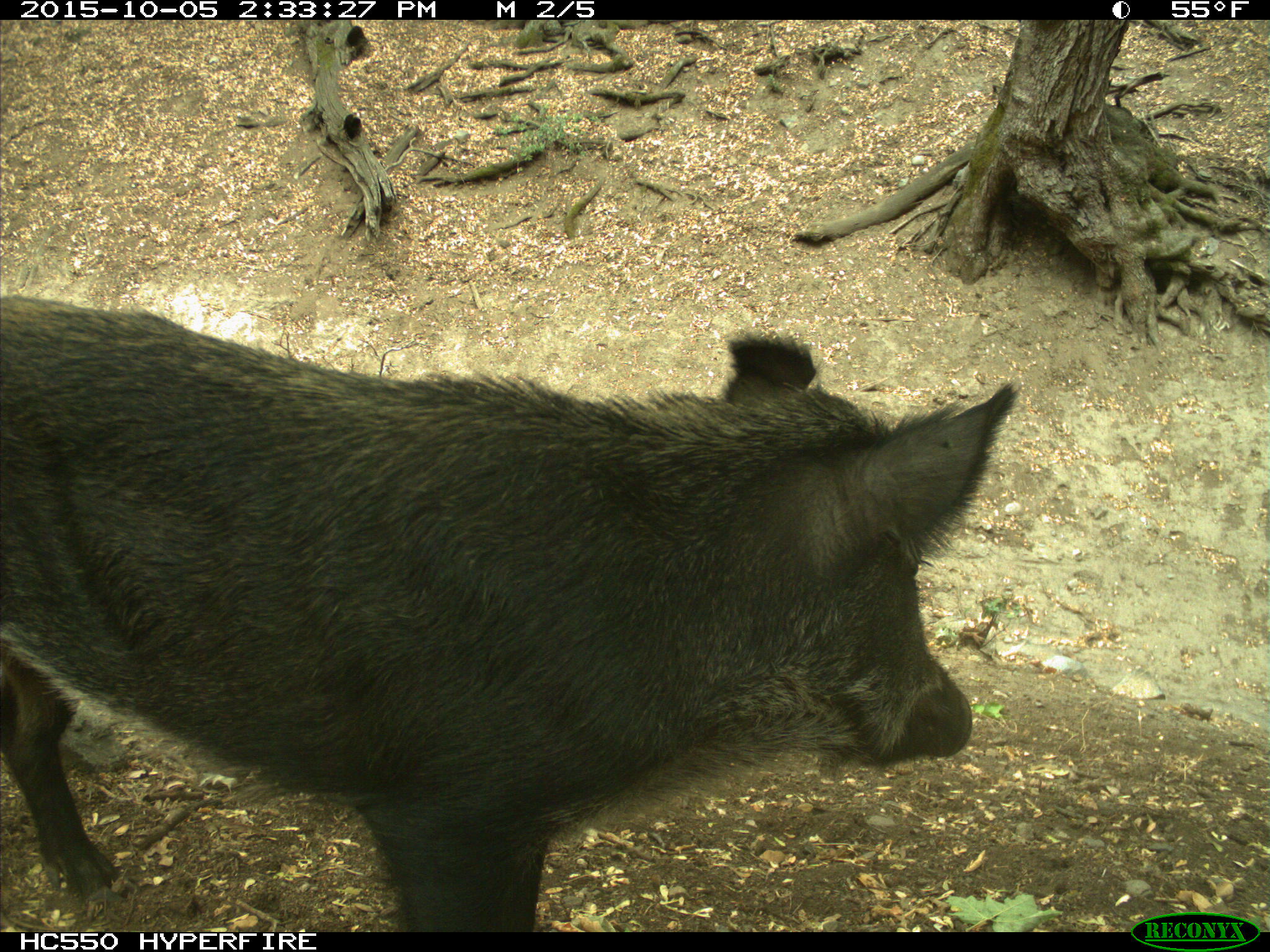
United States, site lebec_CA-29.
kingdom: Animalia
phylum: Chordata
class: Mammalia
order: Artiodactyla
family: Suidae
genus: Sus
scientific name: Sus scrofa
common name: wild boar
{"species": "Sus scrofa (wild boar)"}